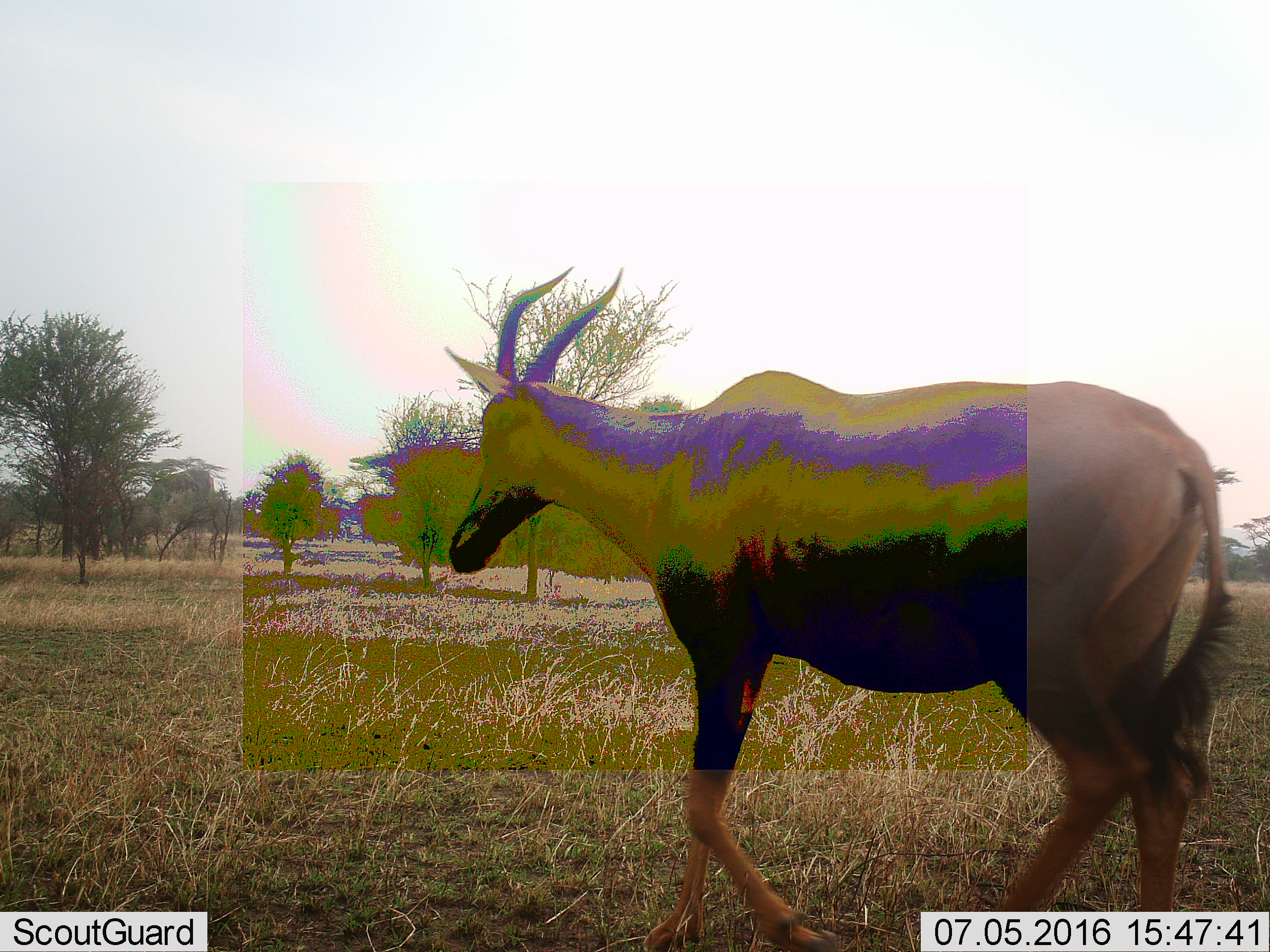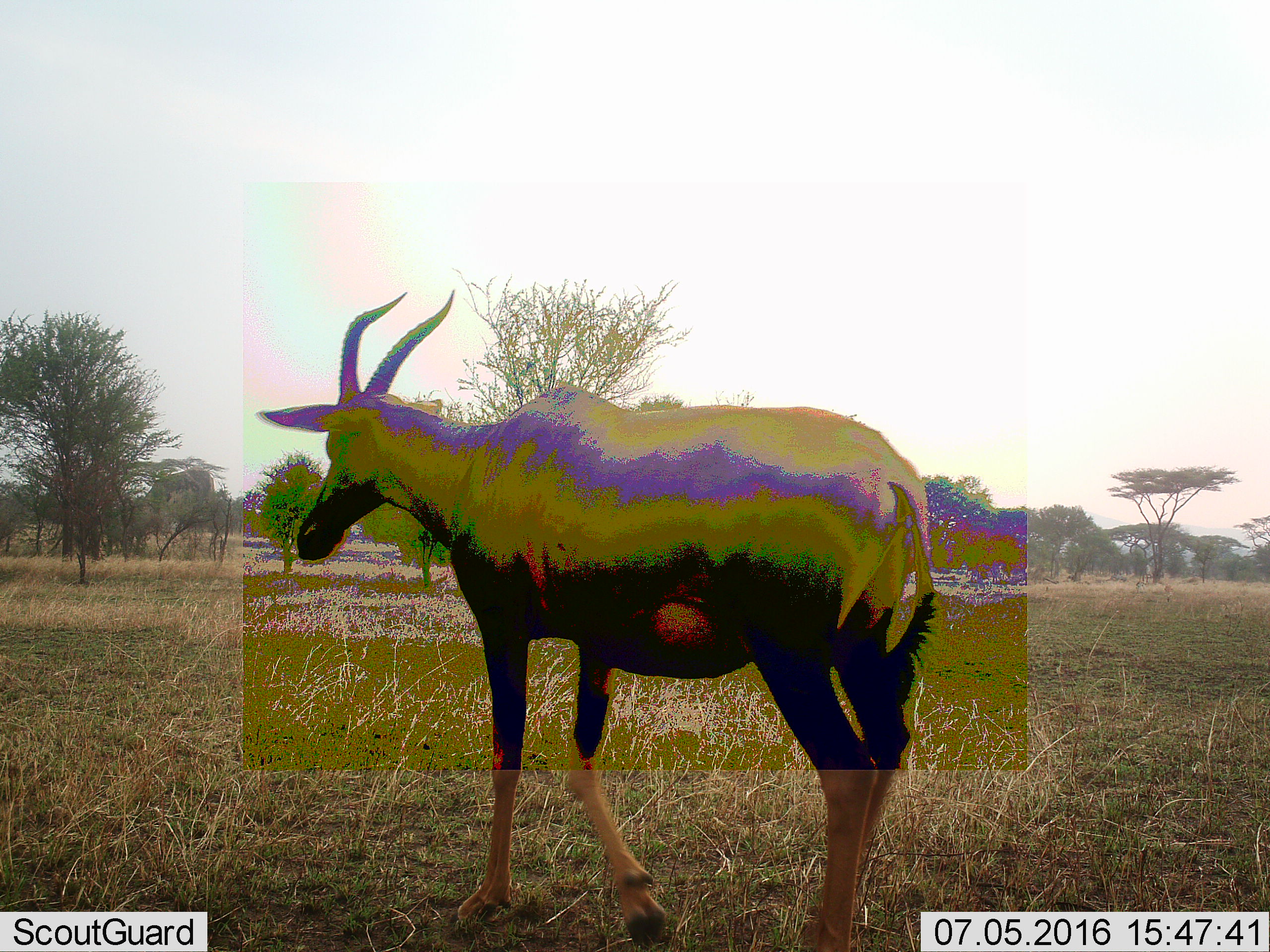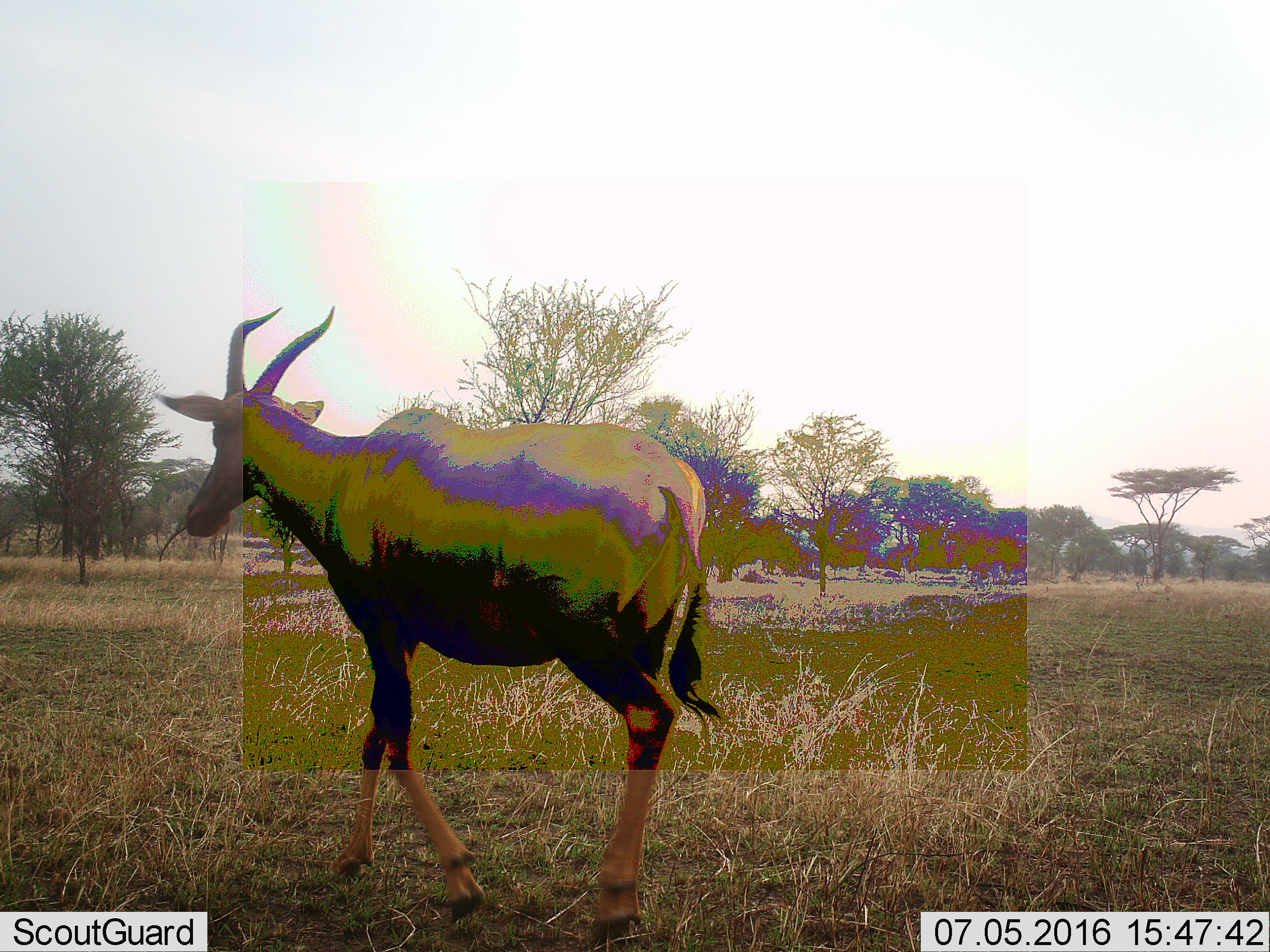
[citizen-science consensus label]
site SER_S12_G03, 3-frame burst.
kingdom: Animalia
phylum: Chordata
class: Mammalia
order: Artiodactyla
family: Bovidae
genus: Damaliscus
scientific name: Damaliscus lunatus jimela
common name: topi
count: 1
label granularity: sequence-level